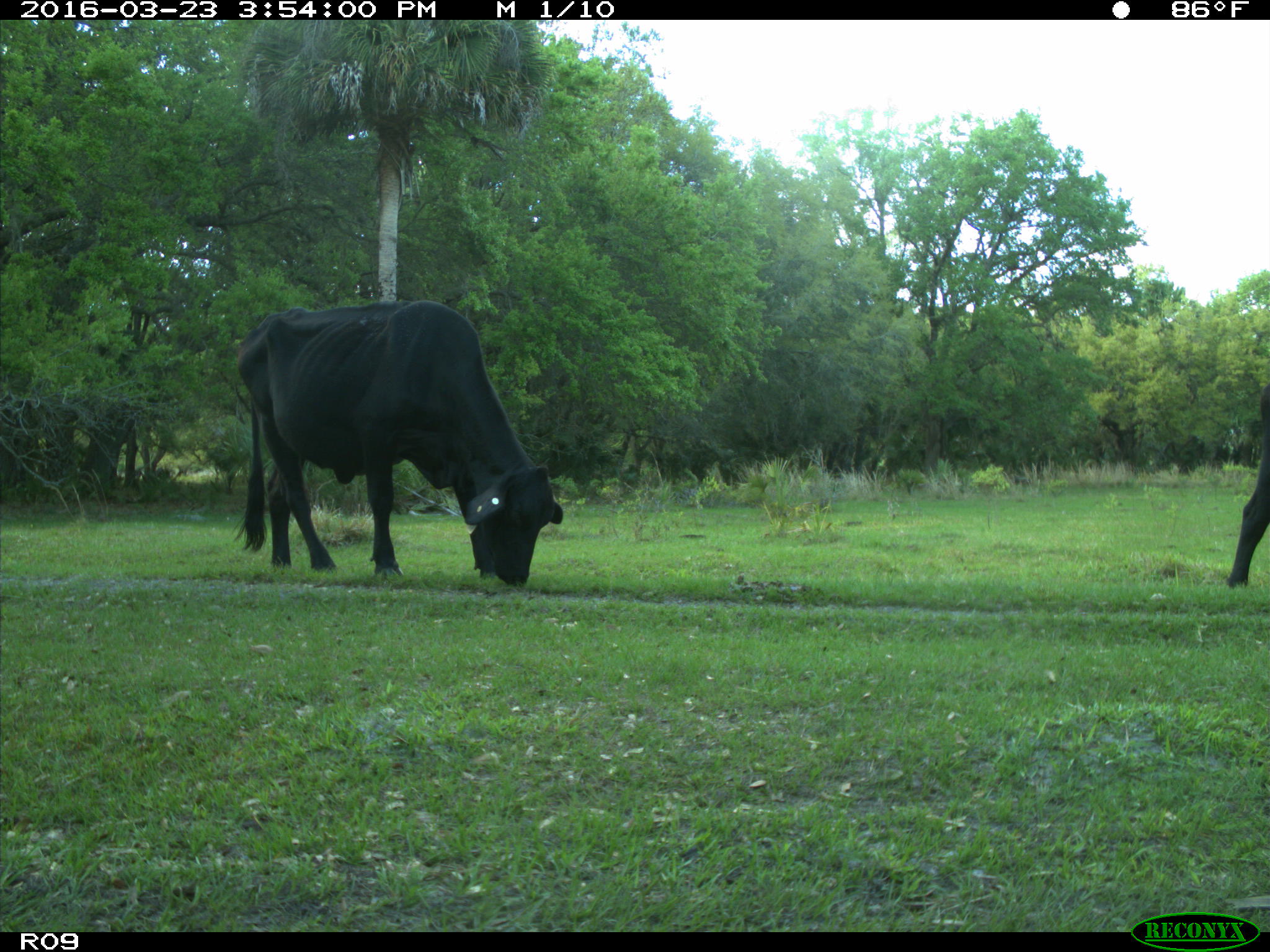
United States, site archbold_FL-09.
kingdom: Animalia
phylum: Chordata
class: Mammalia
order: Artiodactyla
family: Bovidae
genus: Bos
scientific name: Bos taurus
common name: domestic cow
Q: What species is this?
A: Bos taurus (domestic cow).